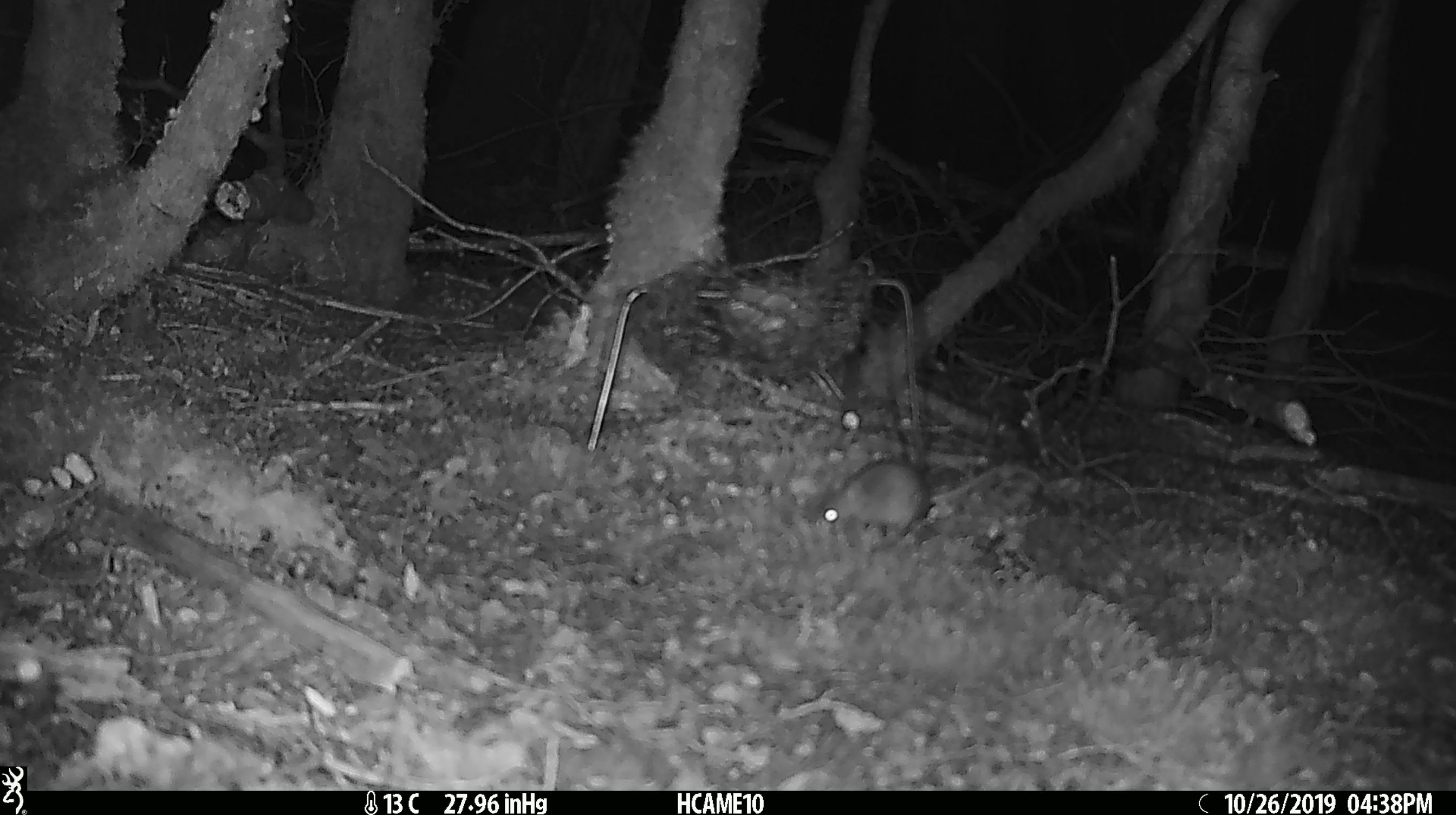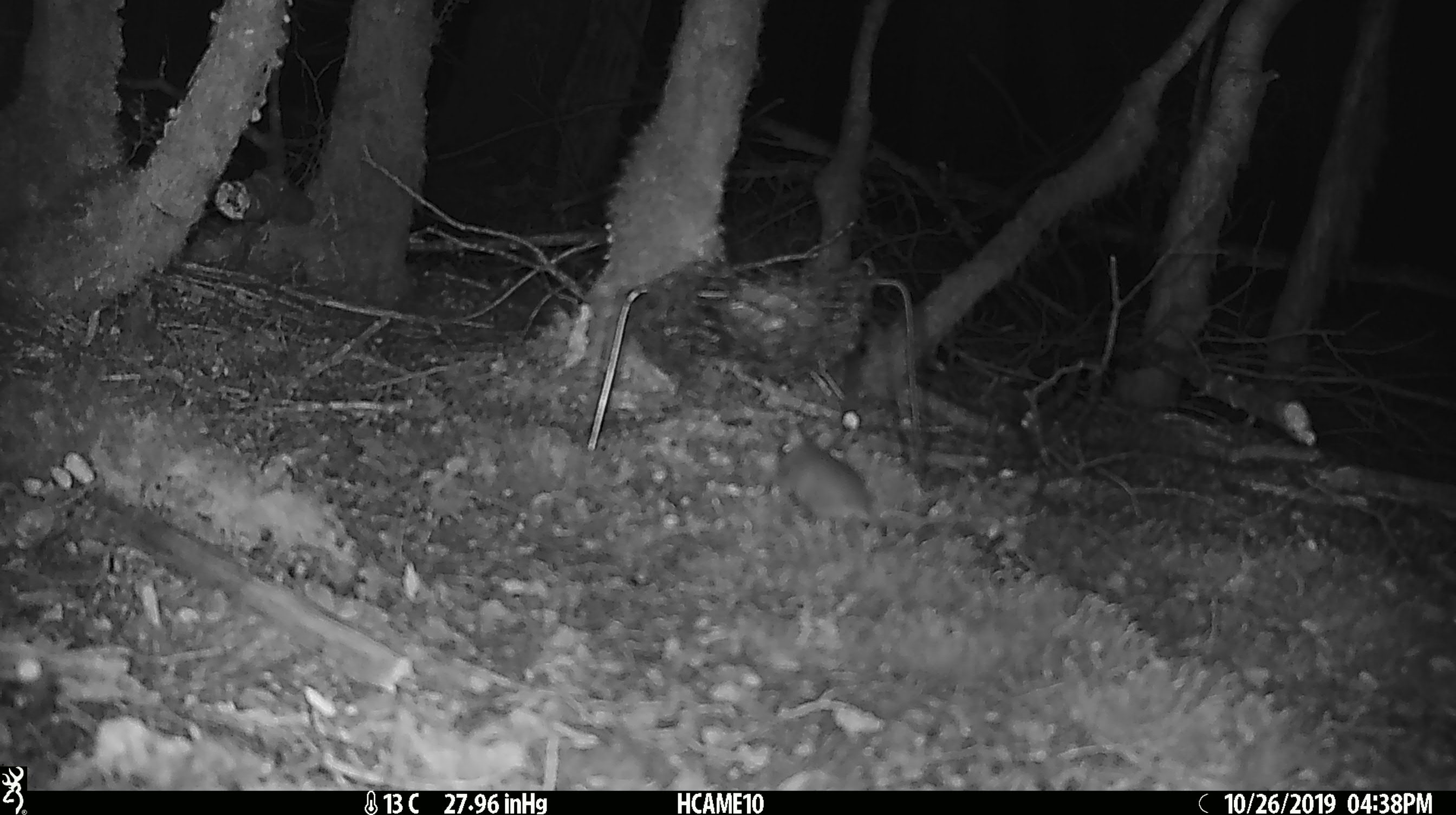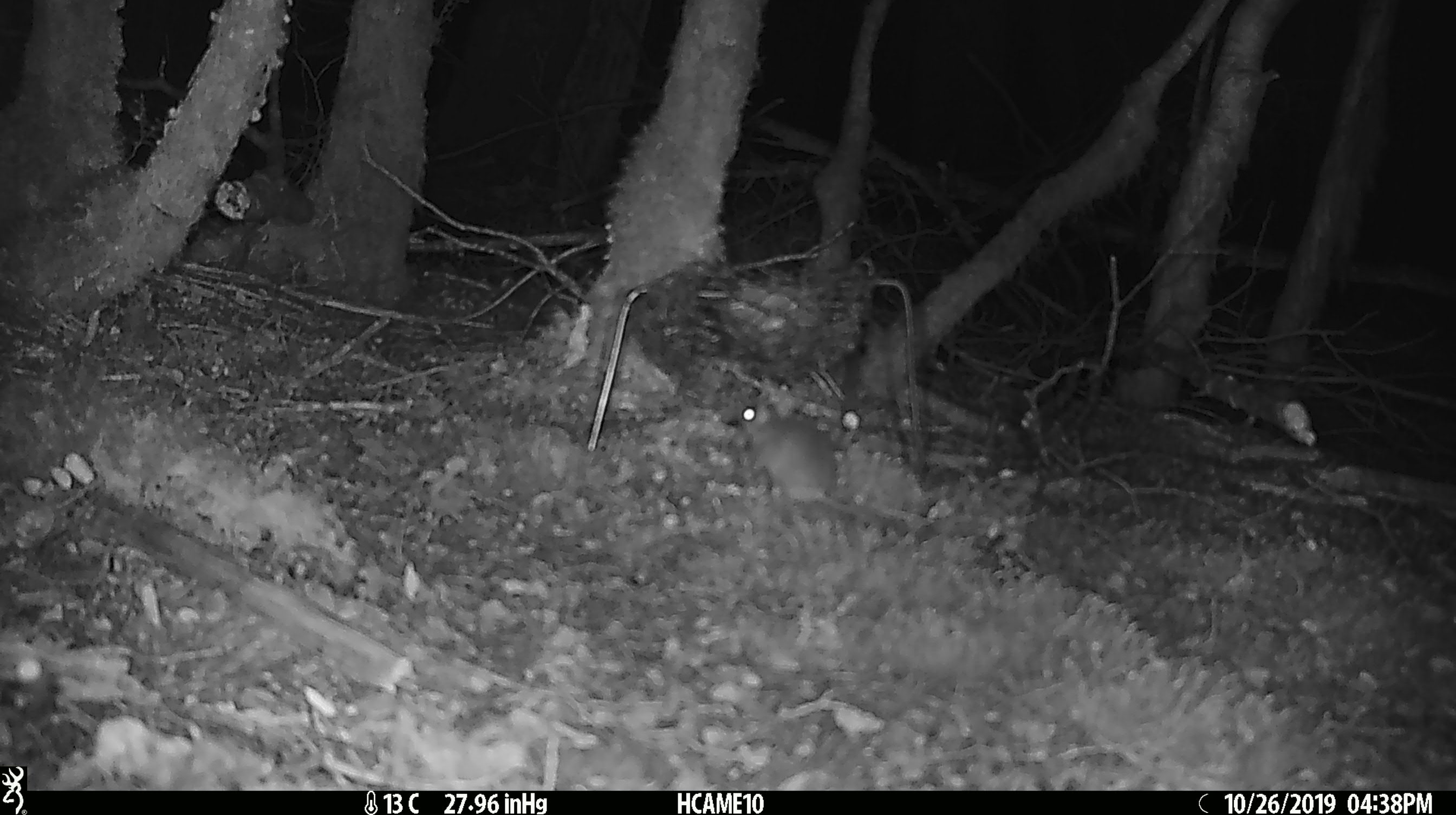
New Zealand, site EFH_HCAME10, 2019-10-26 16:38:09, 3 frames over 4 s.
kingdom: Animalia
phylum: Chordata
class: Mammalia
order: Rodentia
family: Muridae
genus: Mus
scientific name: Mus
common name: mouse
Mouse (Mus).